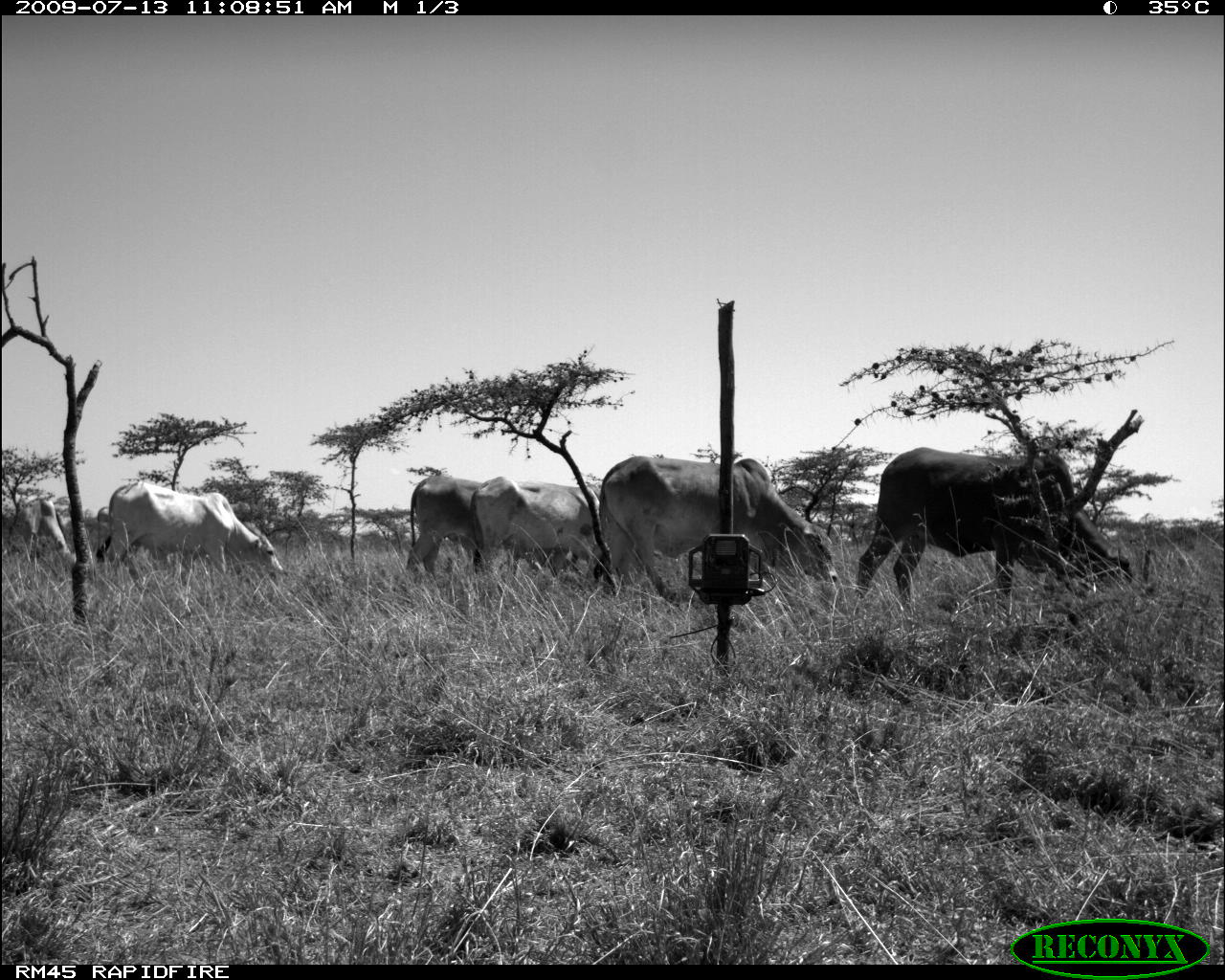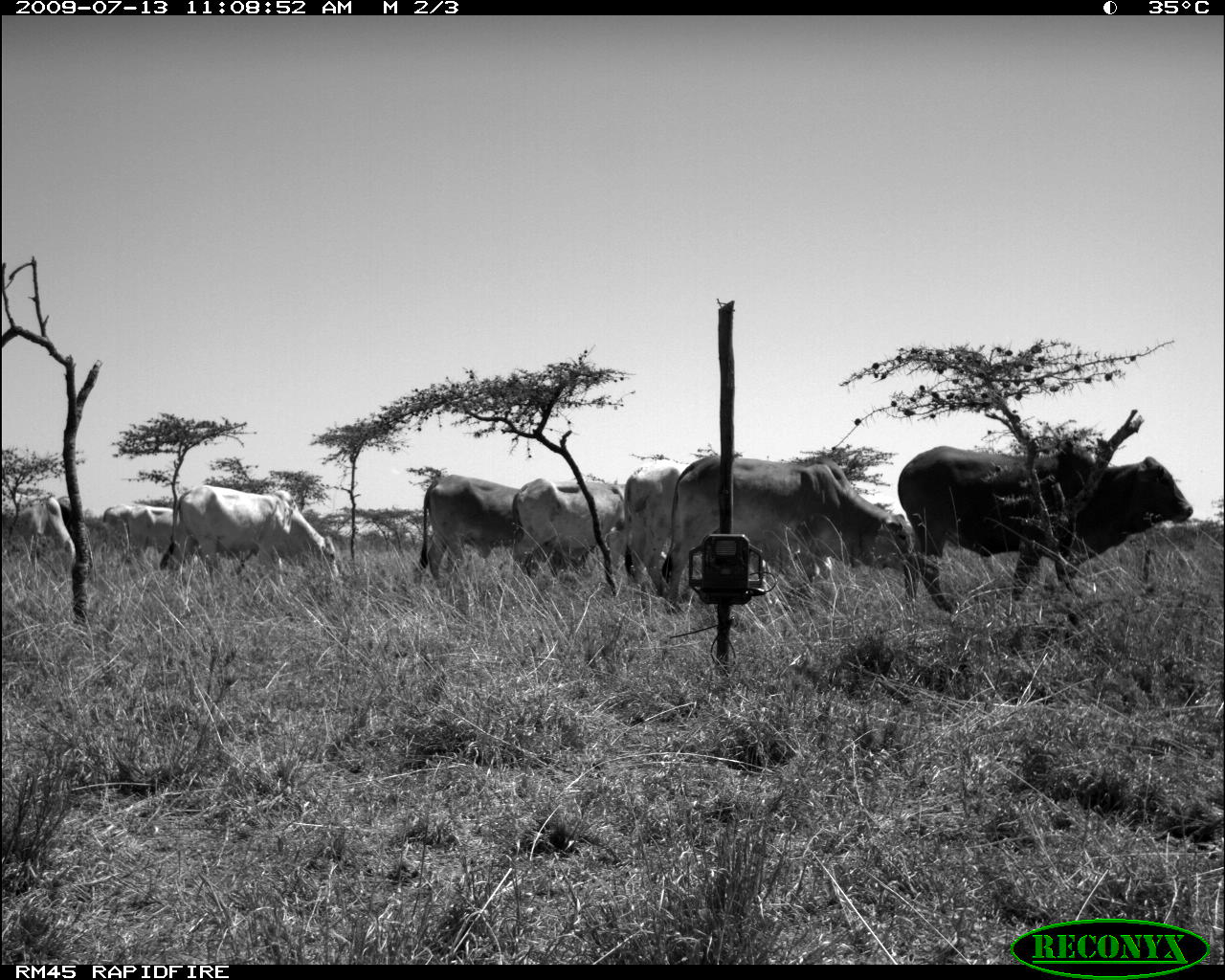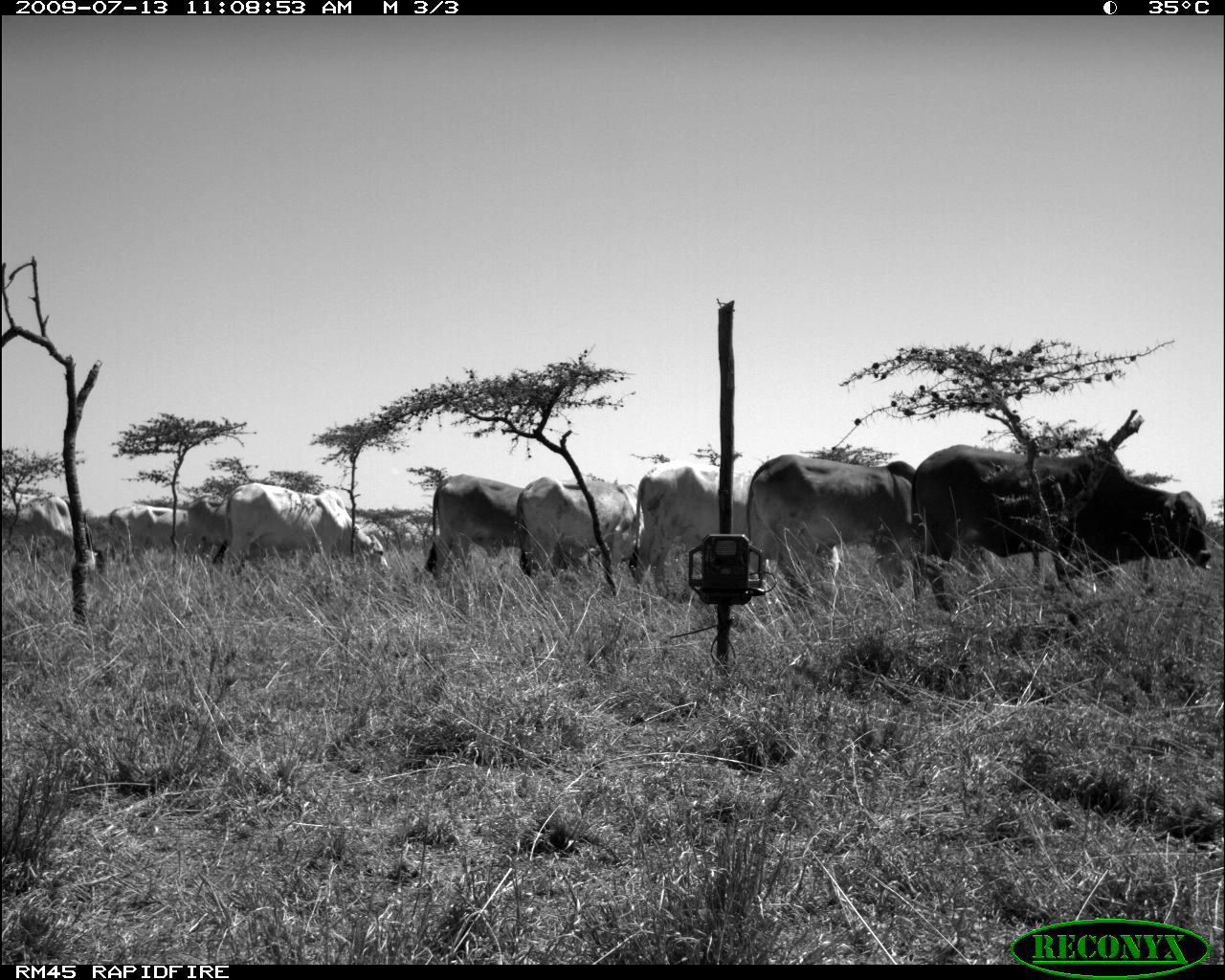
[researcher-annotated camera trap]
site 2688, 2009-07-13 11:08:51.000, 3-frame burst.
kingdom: Animalia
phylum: Chordata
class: Mammalia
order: Artiodactyla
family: Bovidae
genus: Bos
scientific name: Bos taurus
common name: domestic cattle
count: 6